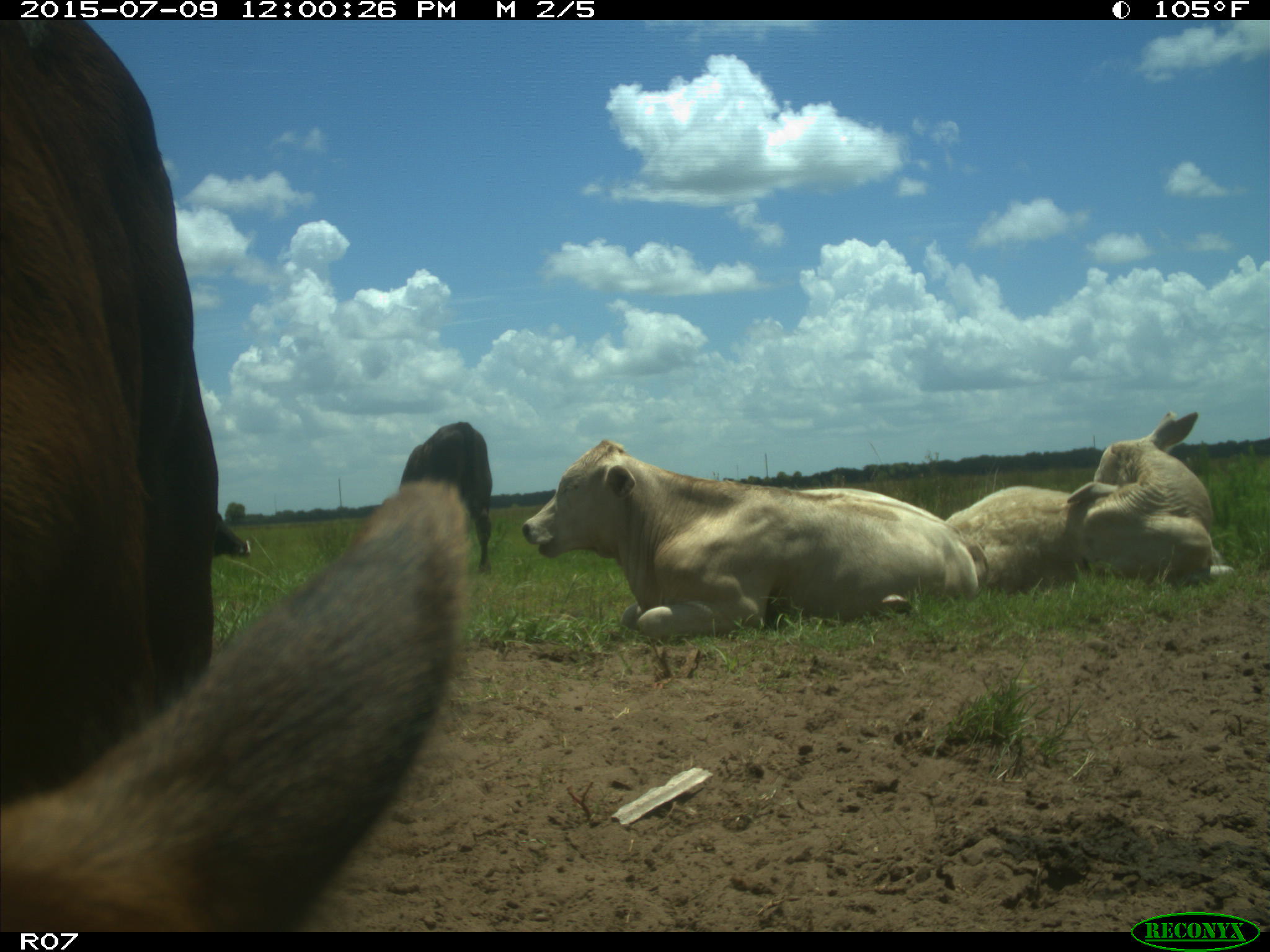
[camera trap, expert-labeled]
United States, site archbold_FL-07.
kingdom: Animalia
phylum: Chordata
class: Mammalia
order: Artiodactyla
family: Bovidae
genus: Bos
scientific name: Bos taurus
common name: domestic cow